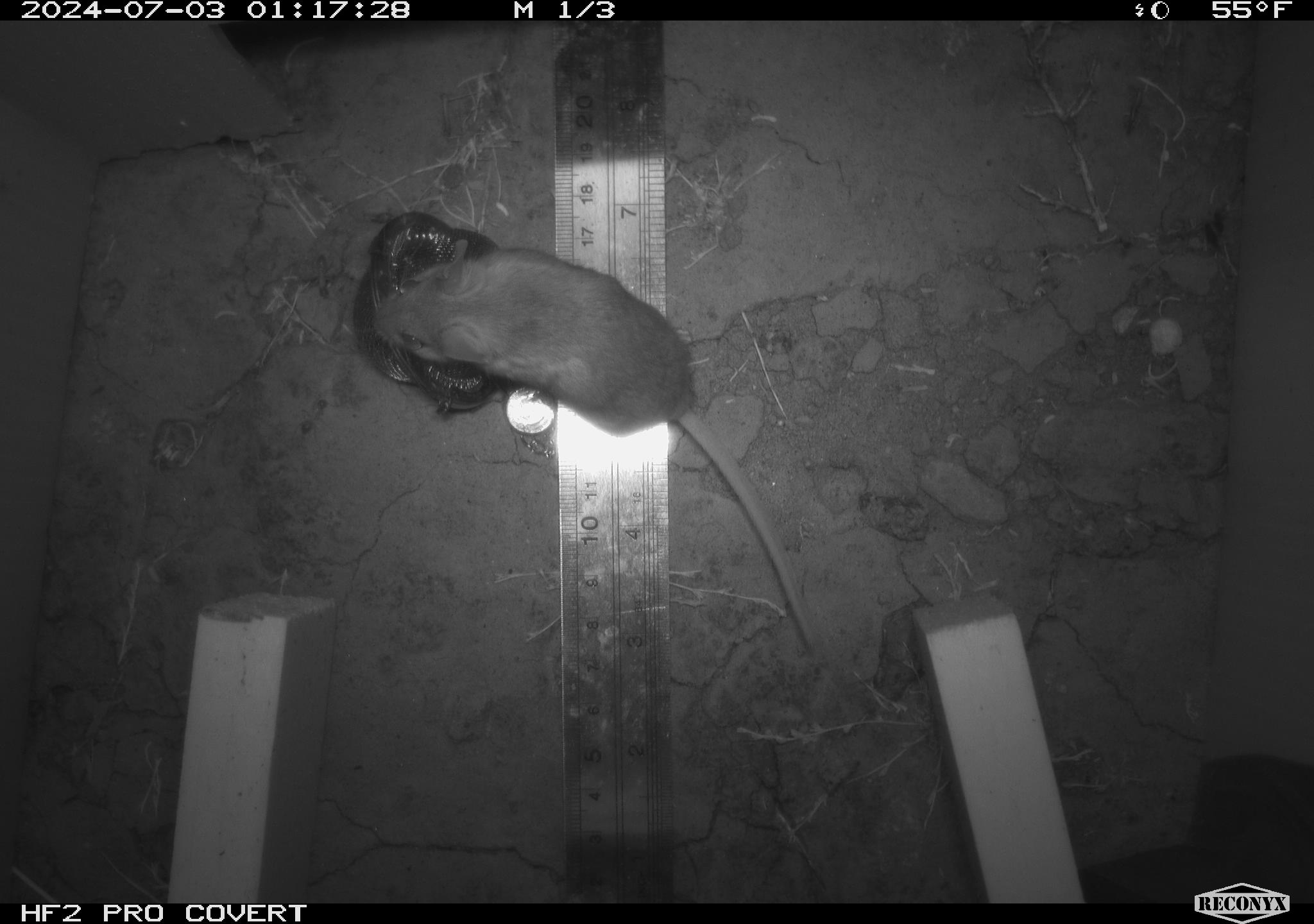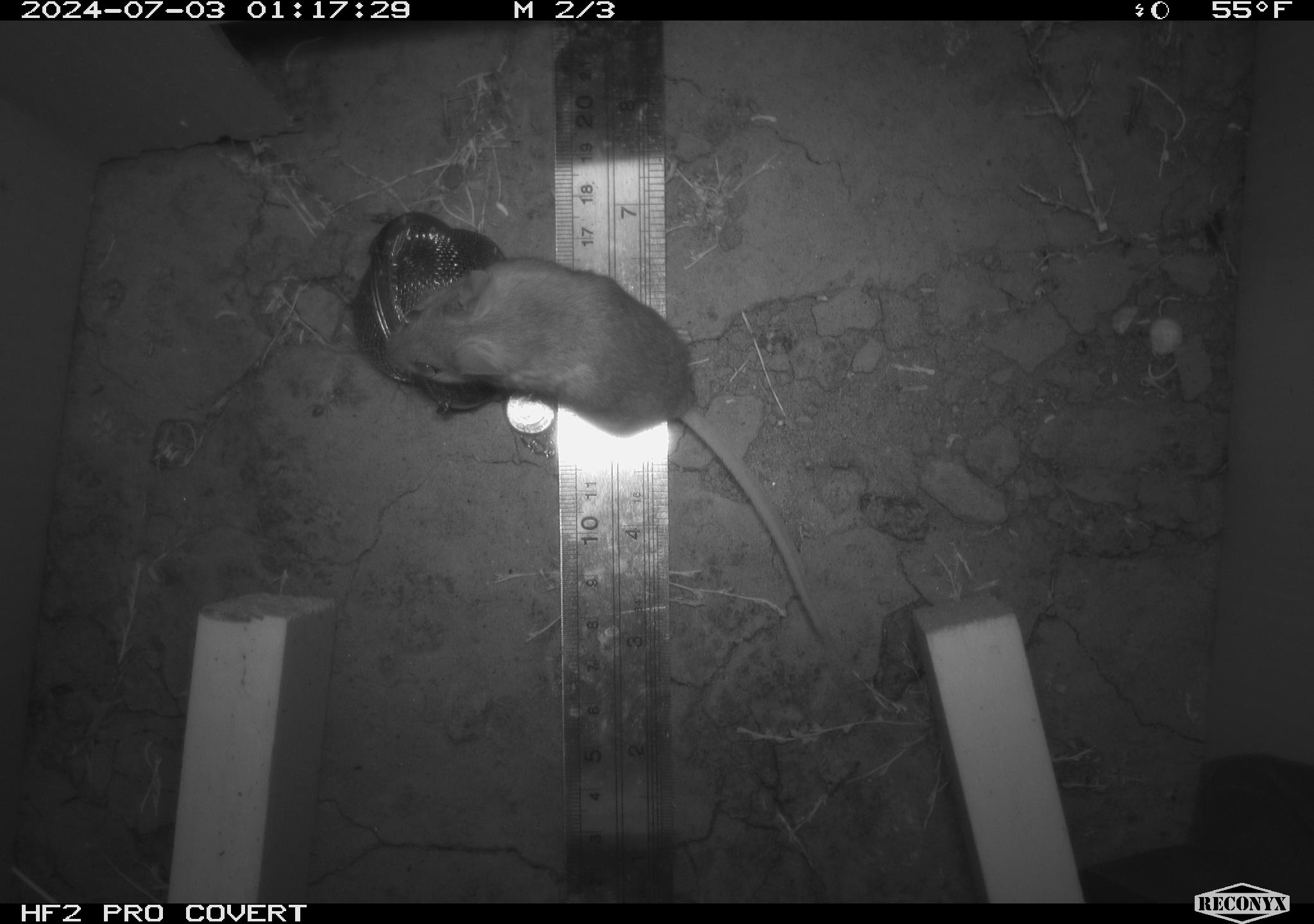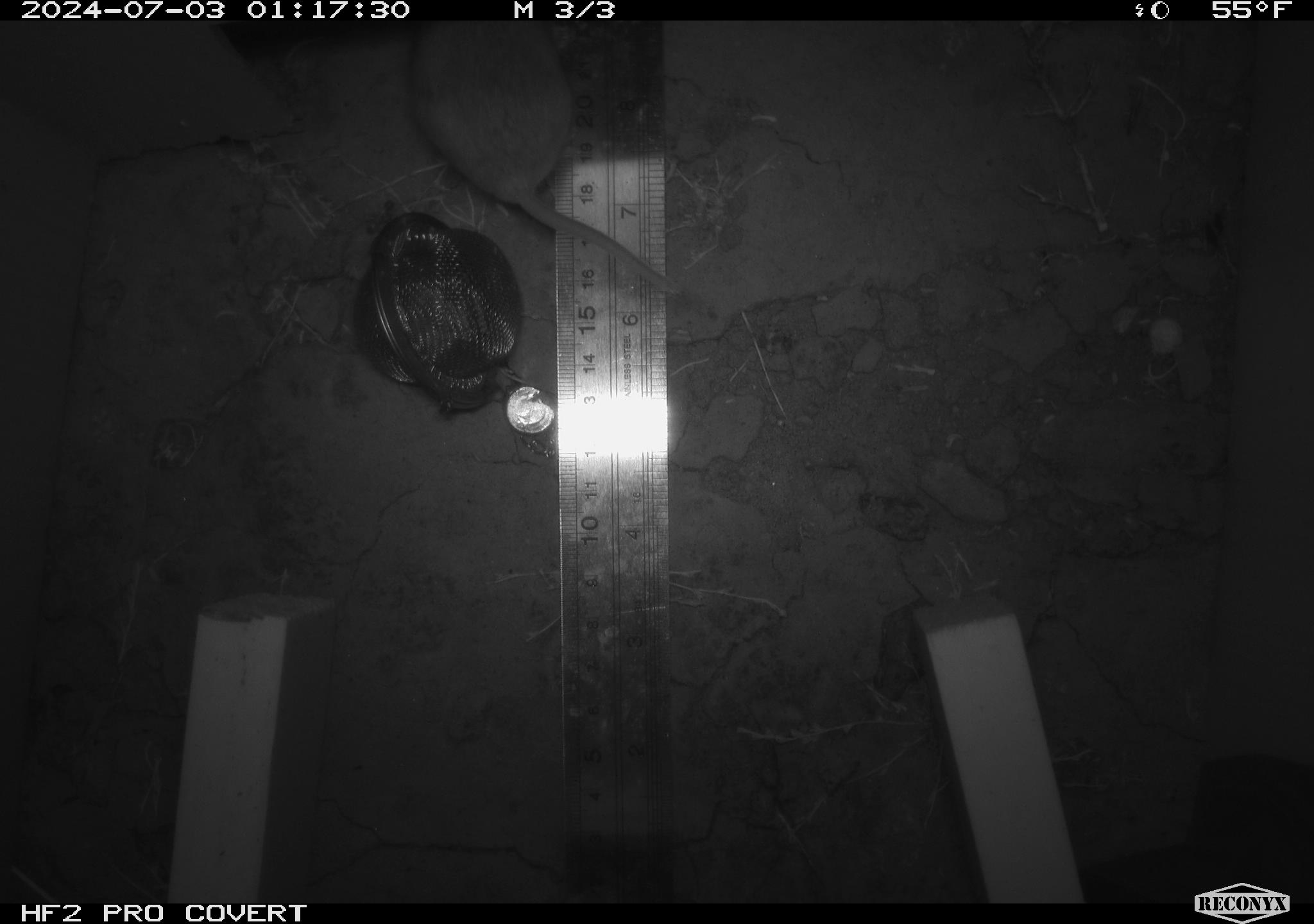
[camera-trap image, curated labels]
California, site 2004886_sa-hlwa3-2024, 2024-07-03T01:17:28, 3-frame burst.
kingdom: Animalia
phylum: Chordata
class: Mammalia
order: Rodentia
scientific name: Rodentia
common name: mouse species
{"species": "mouse species (Rodentia)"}